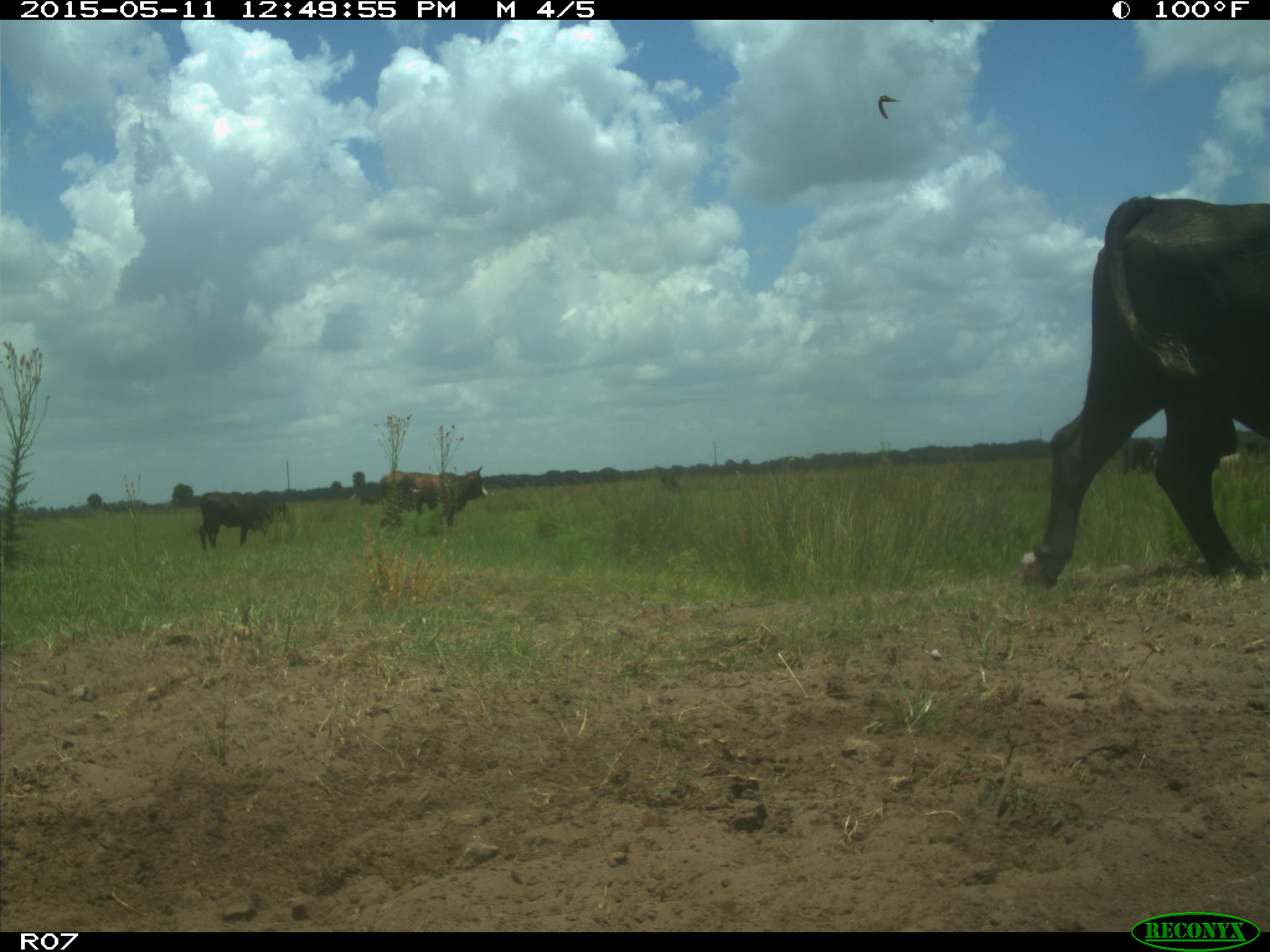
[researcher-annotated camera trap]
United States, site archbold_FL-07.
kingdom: Animalia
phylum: Chordata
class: Mammalia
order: Artiodactyla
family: Bovidae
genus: Bos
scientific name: Bos taurus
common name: domestic cow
Bos taurus (domestic cow).